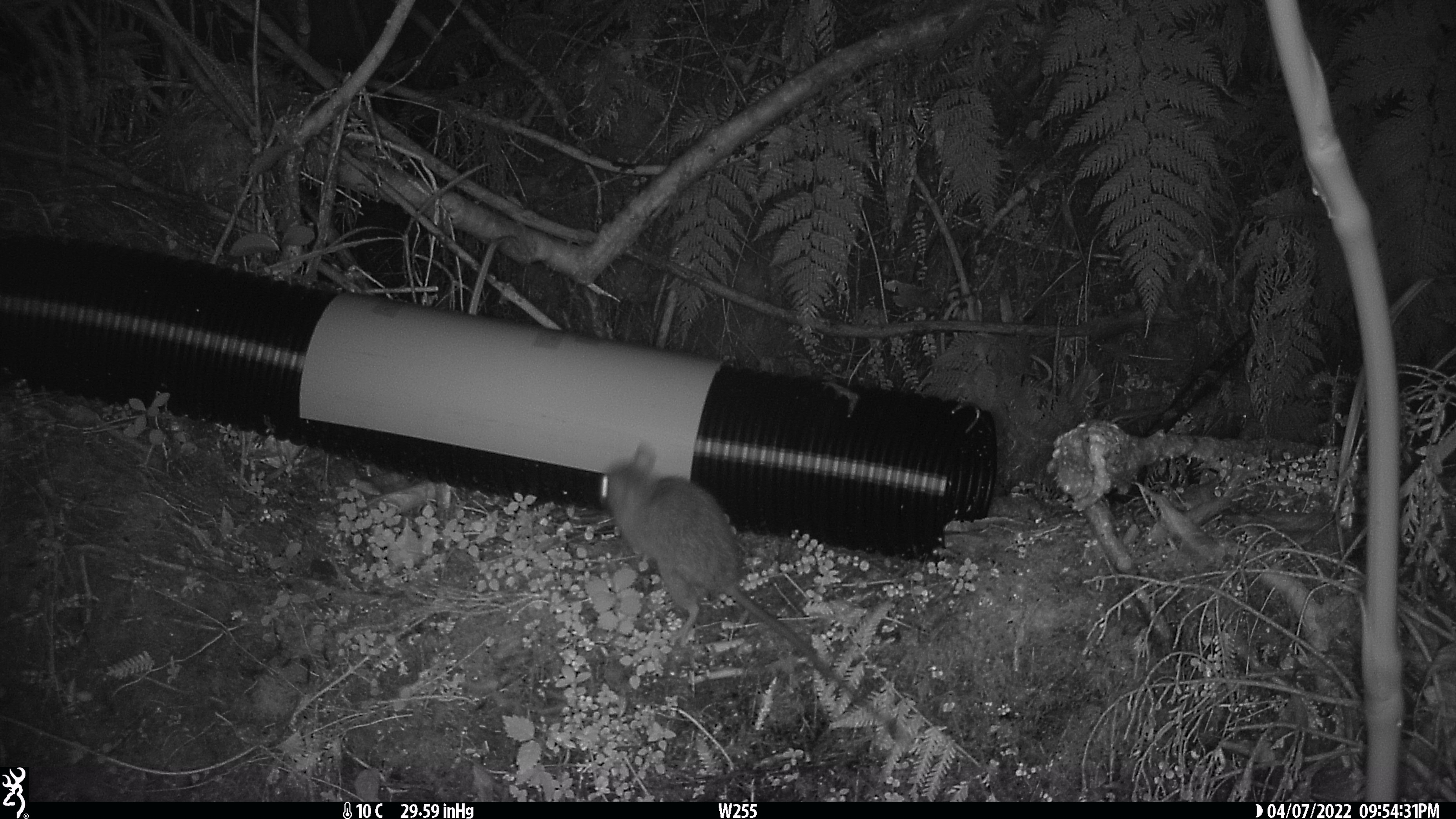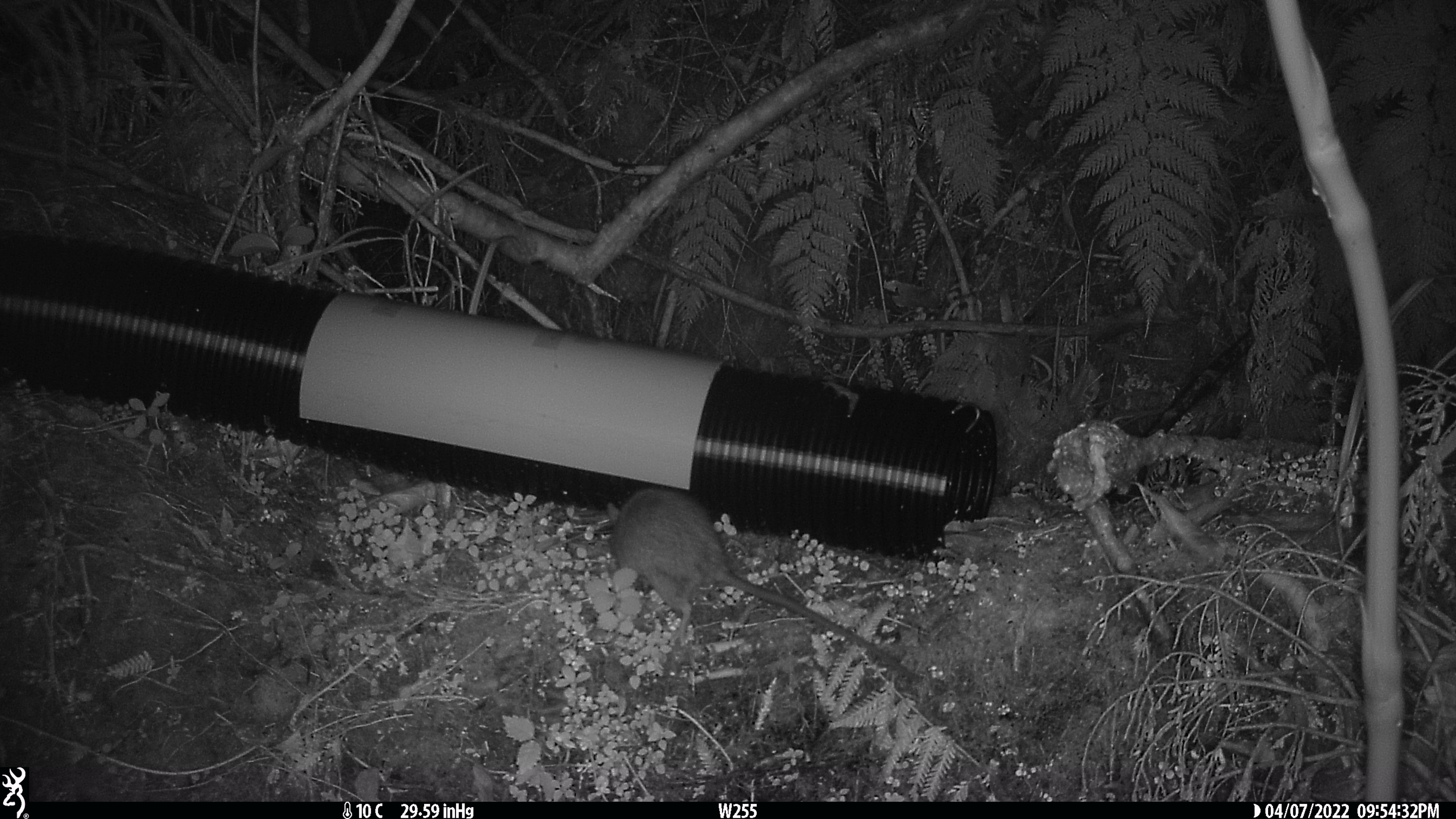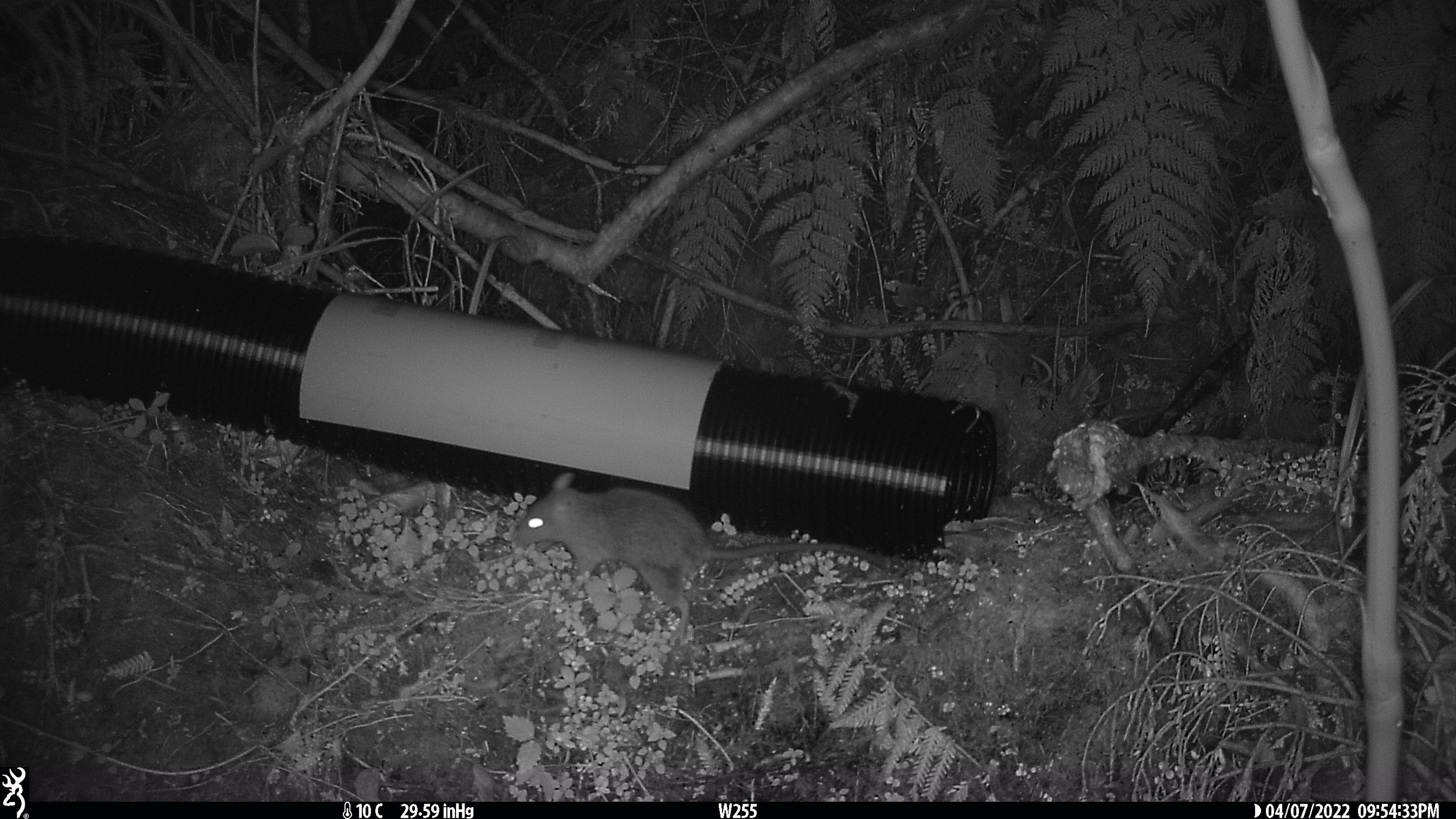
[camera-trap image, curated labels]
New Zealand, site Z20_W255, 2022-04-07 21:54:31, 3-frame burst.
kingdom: Animalia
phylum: Chordata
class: Mammalia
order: Rodentia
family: Muridae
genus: Rattus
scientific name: Rattus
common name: rat